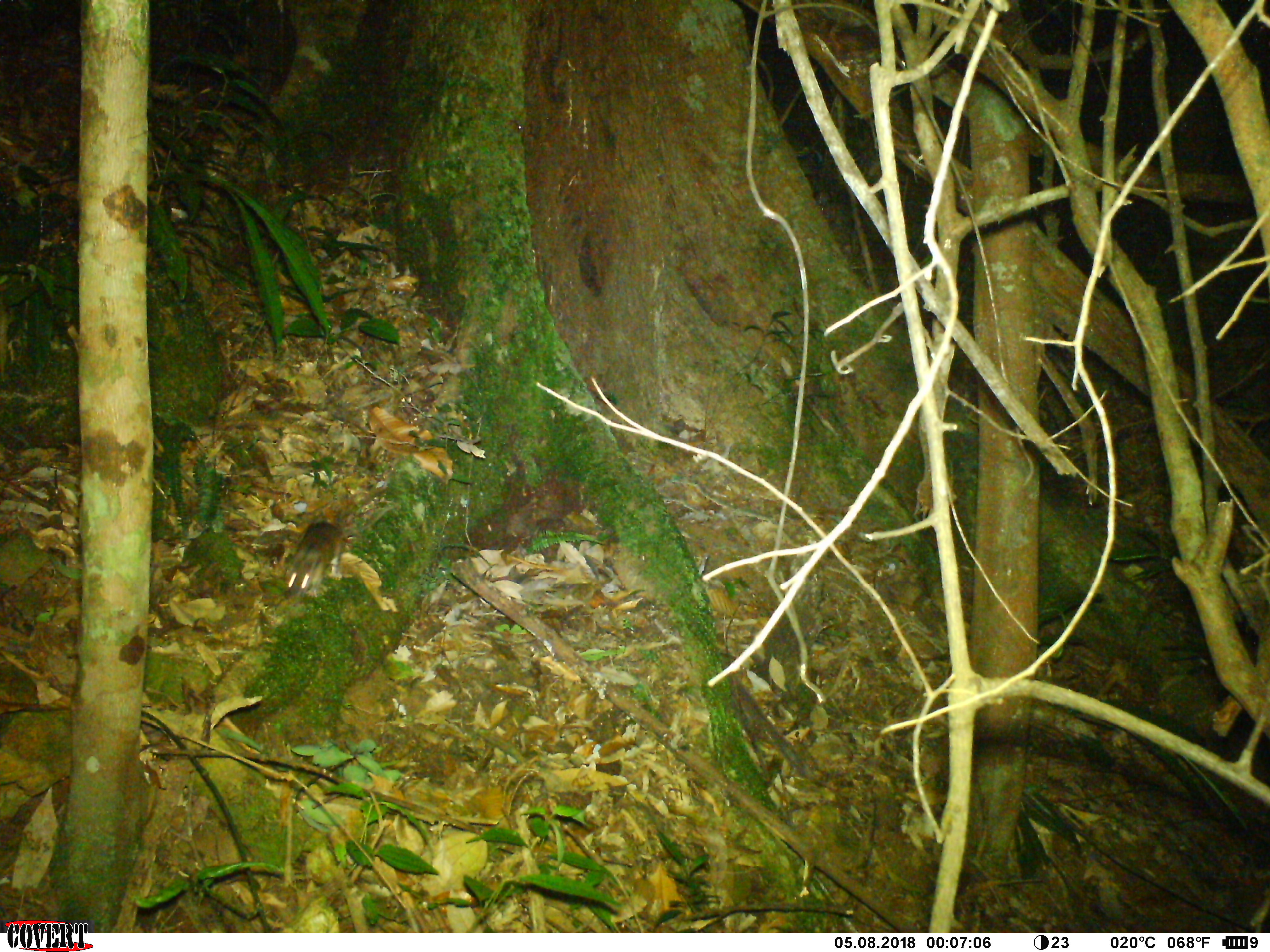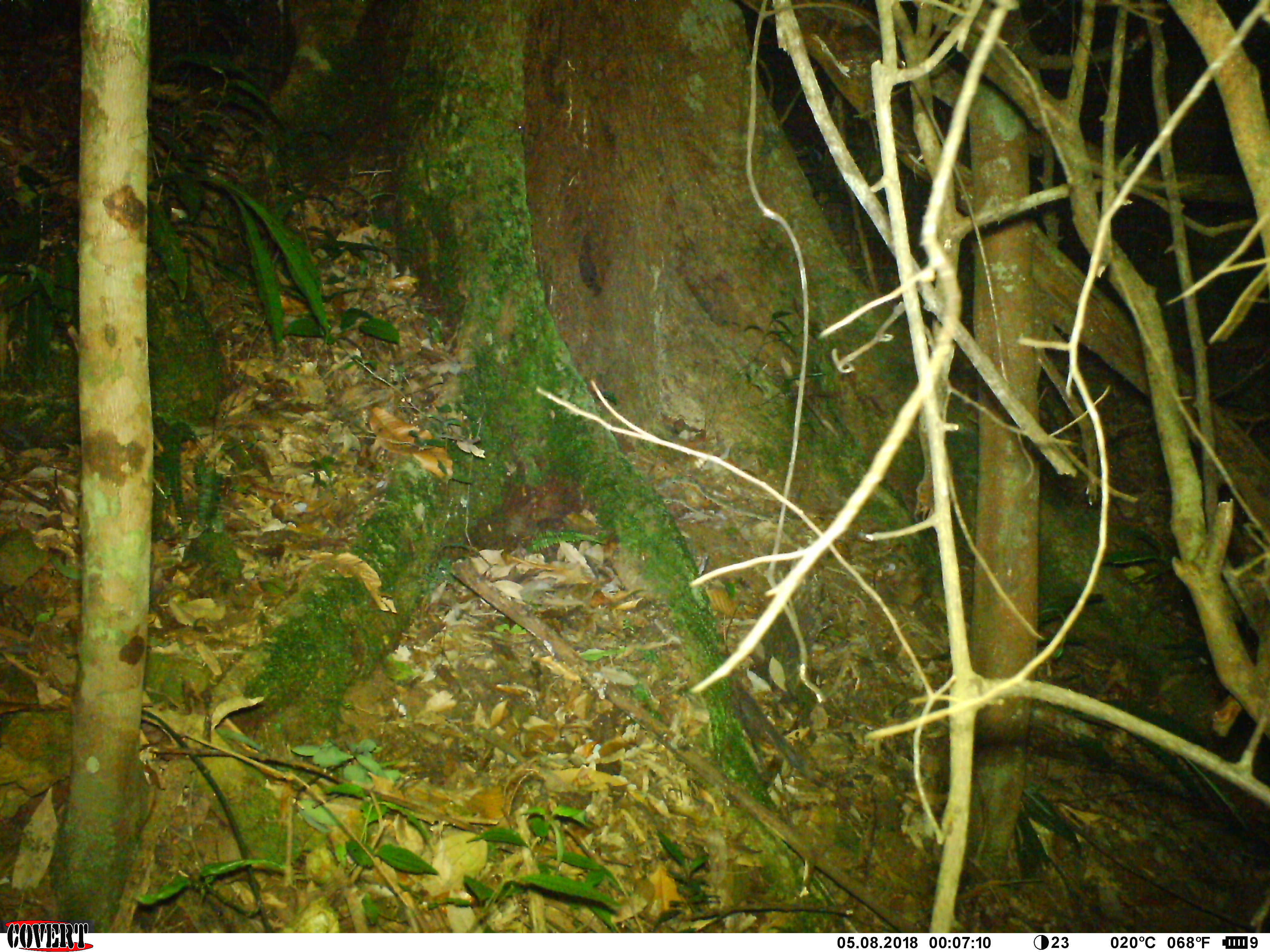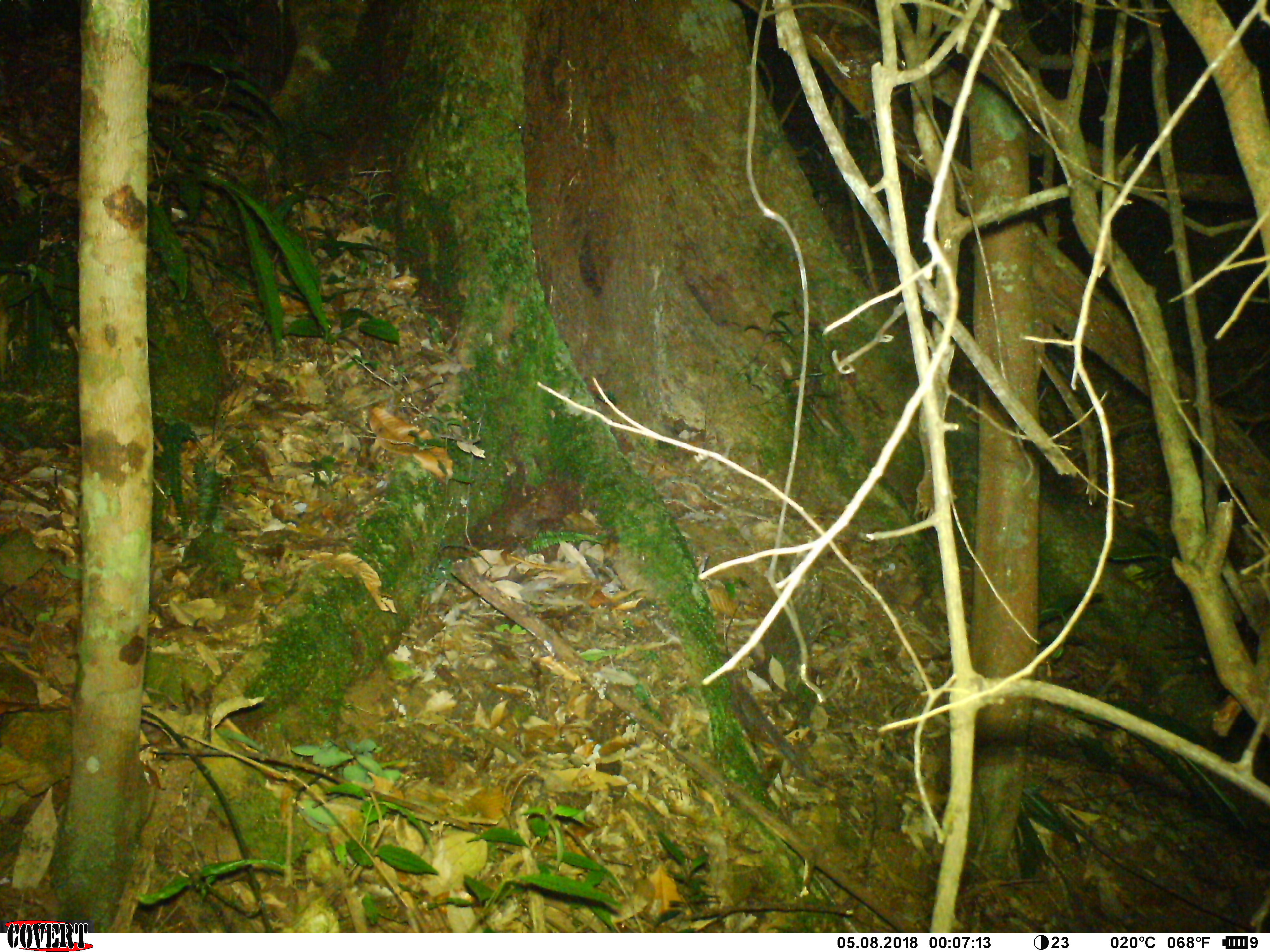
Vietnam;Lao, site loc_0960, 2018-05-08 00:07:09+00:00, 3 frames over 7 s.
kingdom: Animalia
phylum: Chordata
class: Mammalia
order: Rodentia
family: Muridae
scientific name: Muridae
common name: old-world mice and rats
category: unidentified murid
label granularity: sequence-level